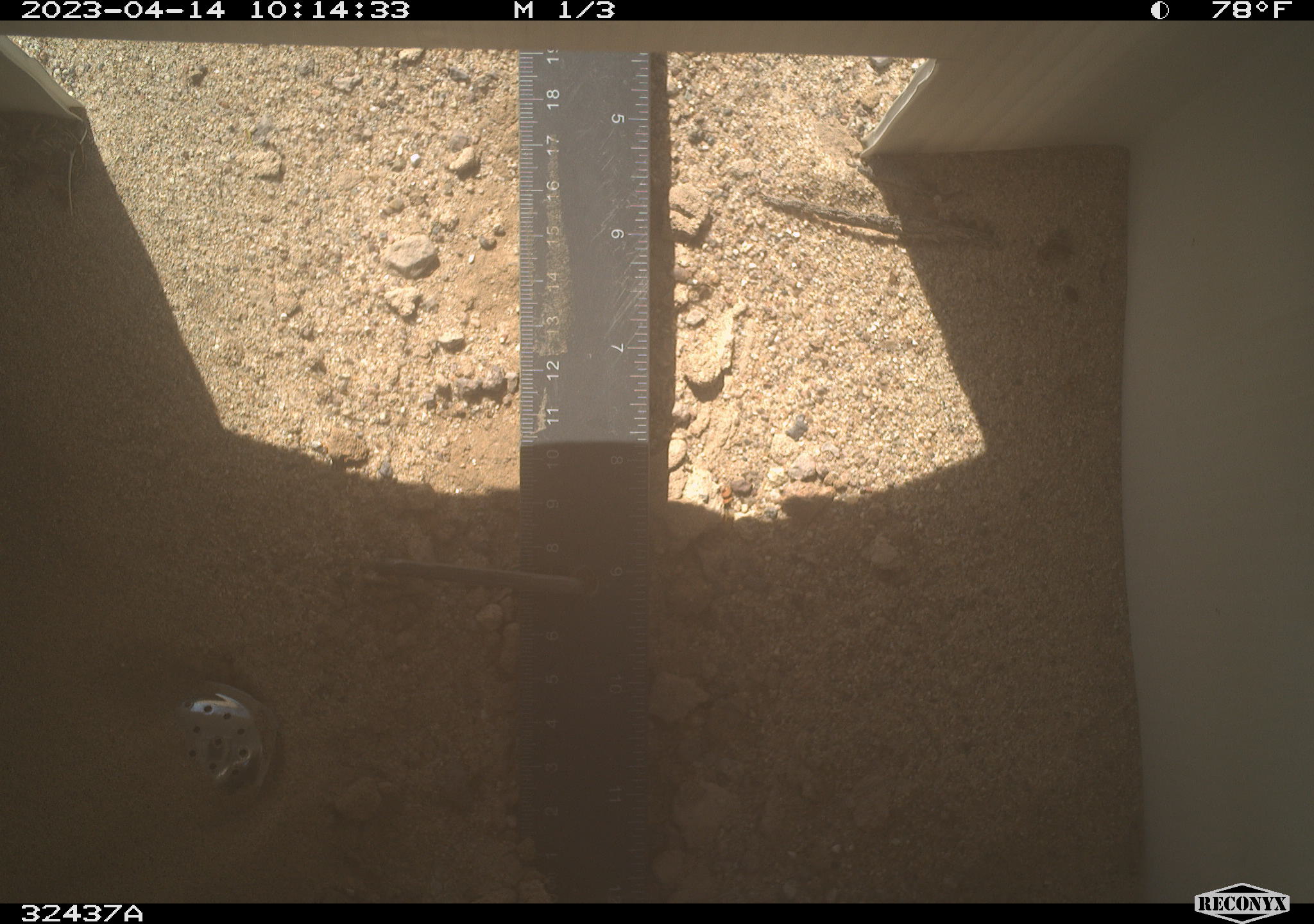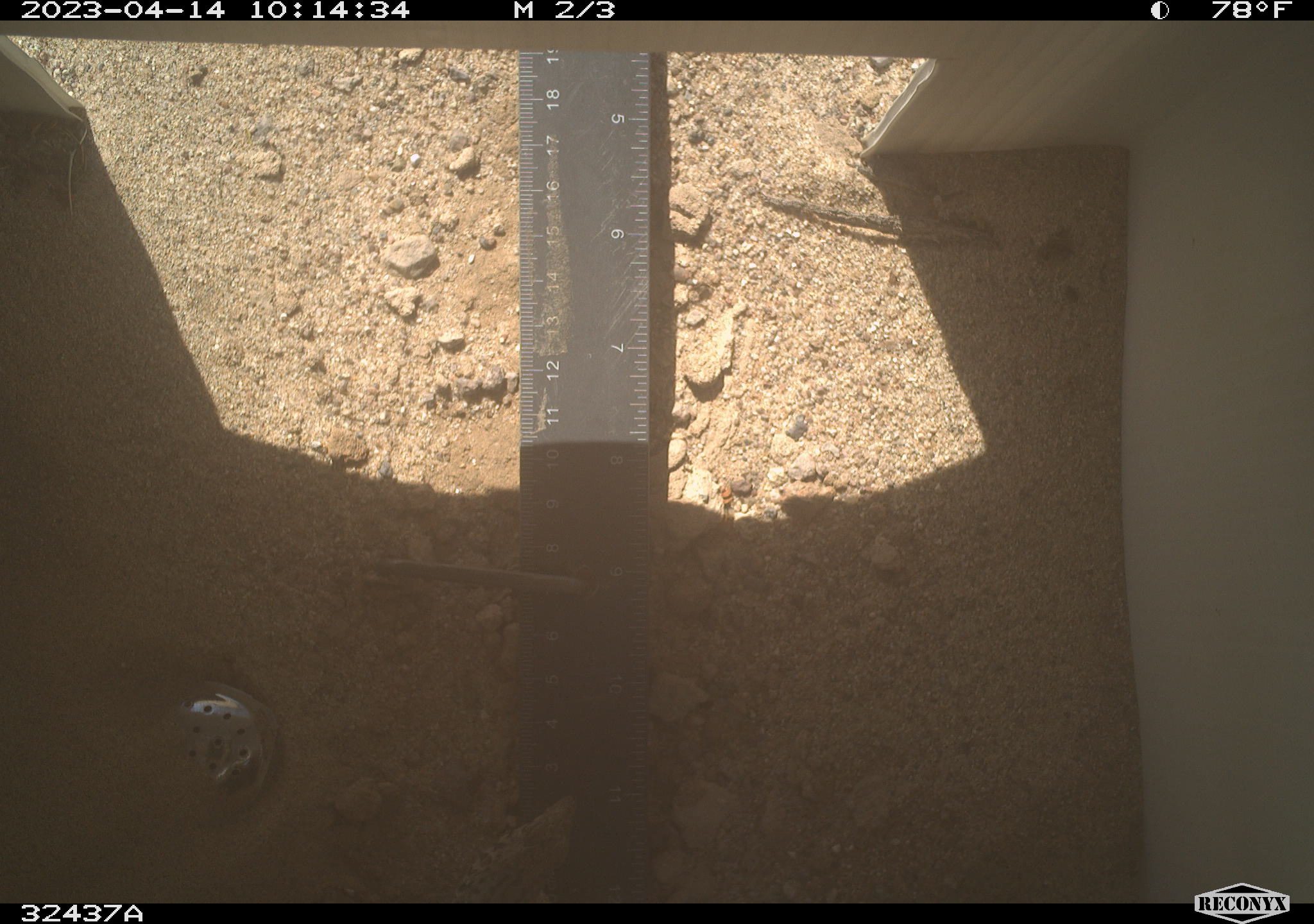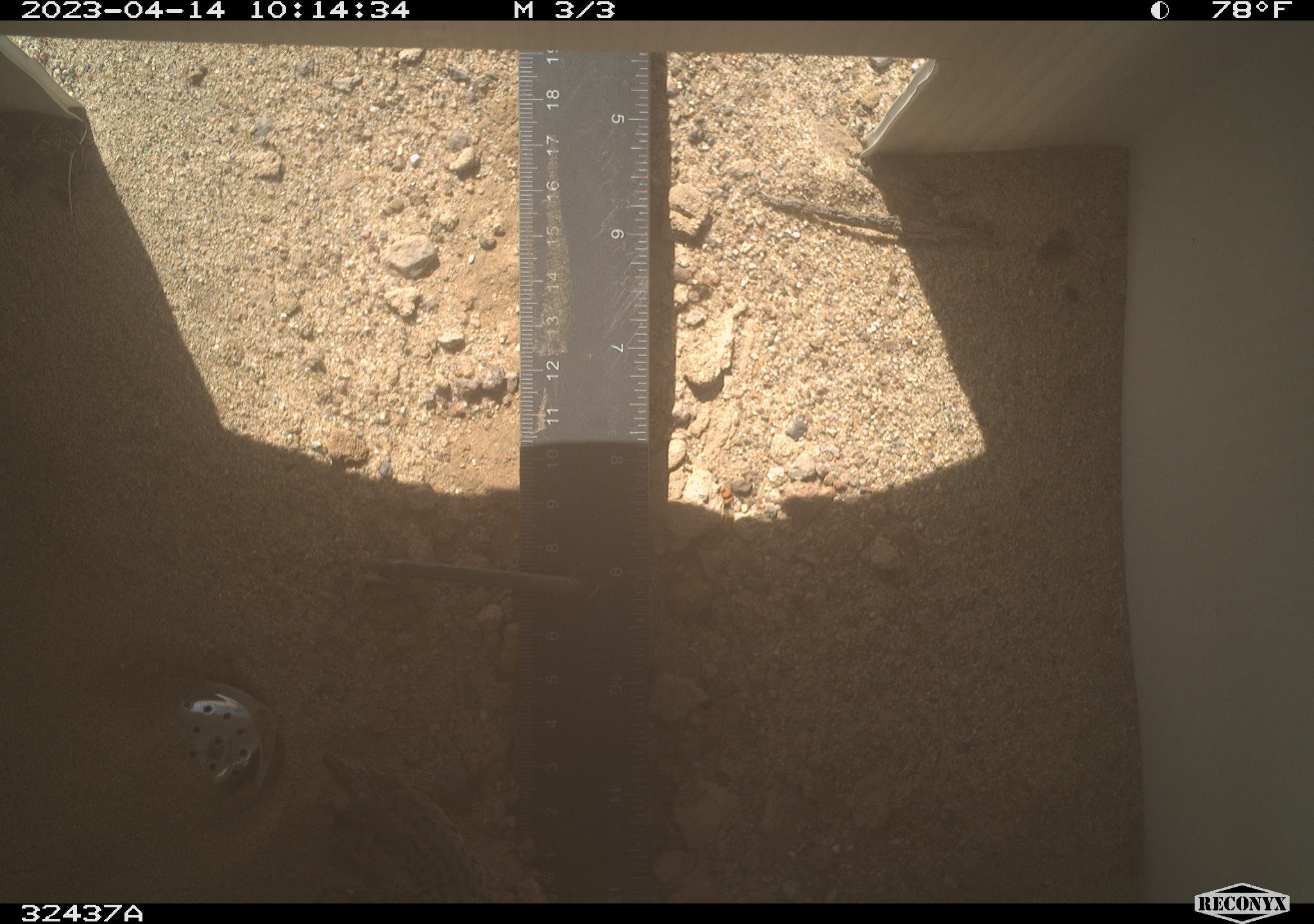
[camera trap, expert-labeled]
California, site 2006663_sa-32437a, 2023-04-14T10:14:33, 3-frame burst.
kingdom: Animalia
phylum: Chordata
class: Reptilia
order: Squamata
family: Teiidae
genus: Aspidoscelis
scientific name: Aspidoscelis tigris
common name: western whiptail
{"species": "western whiptail (Aspidoscelis tigris)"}